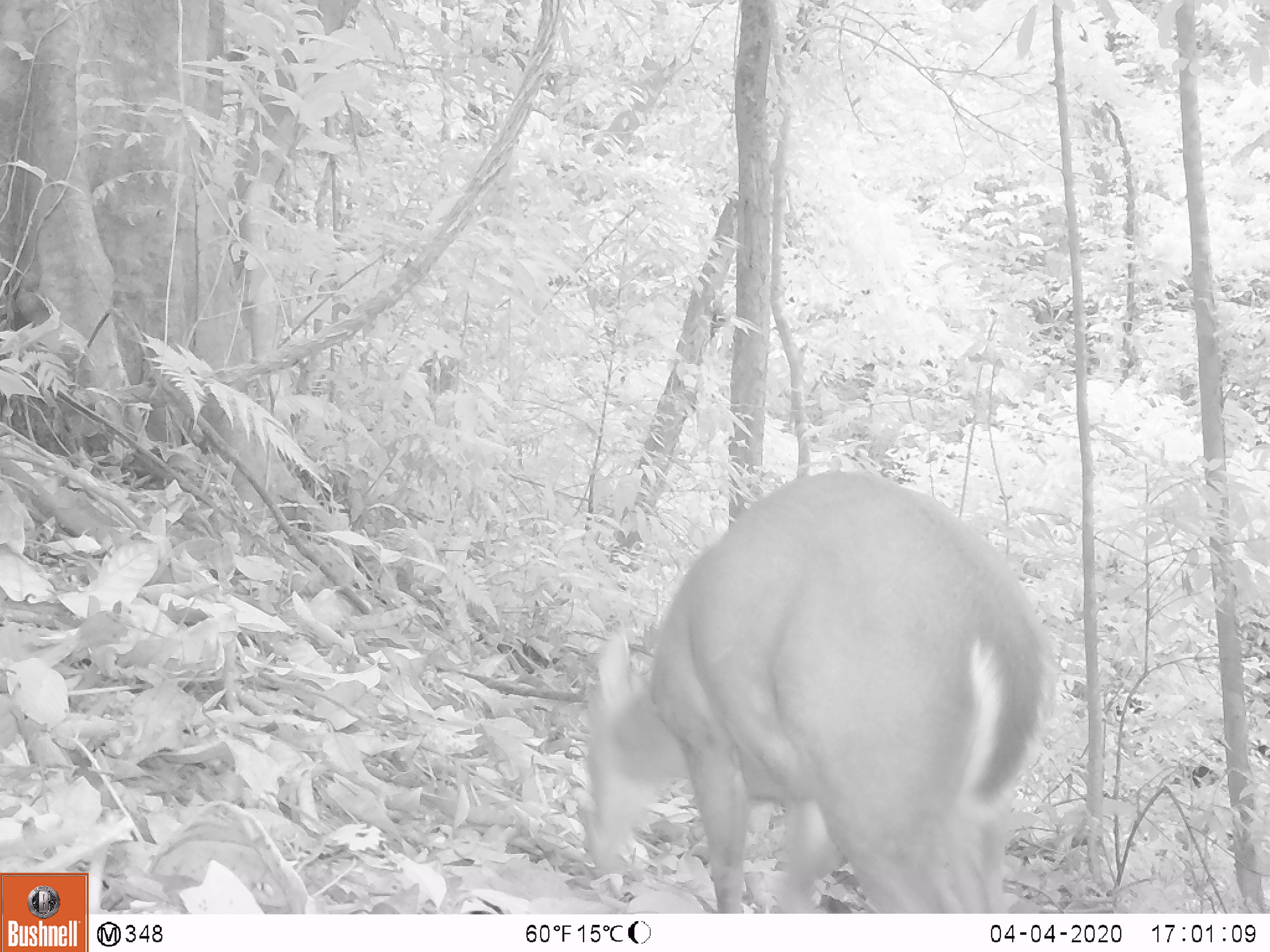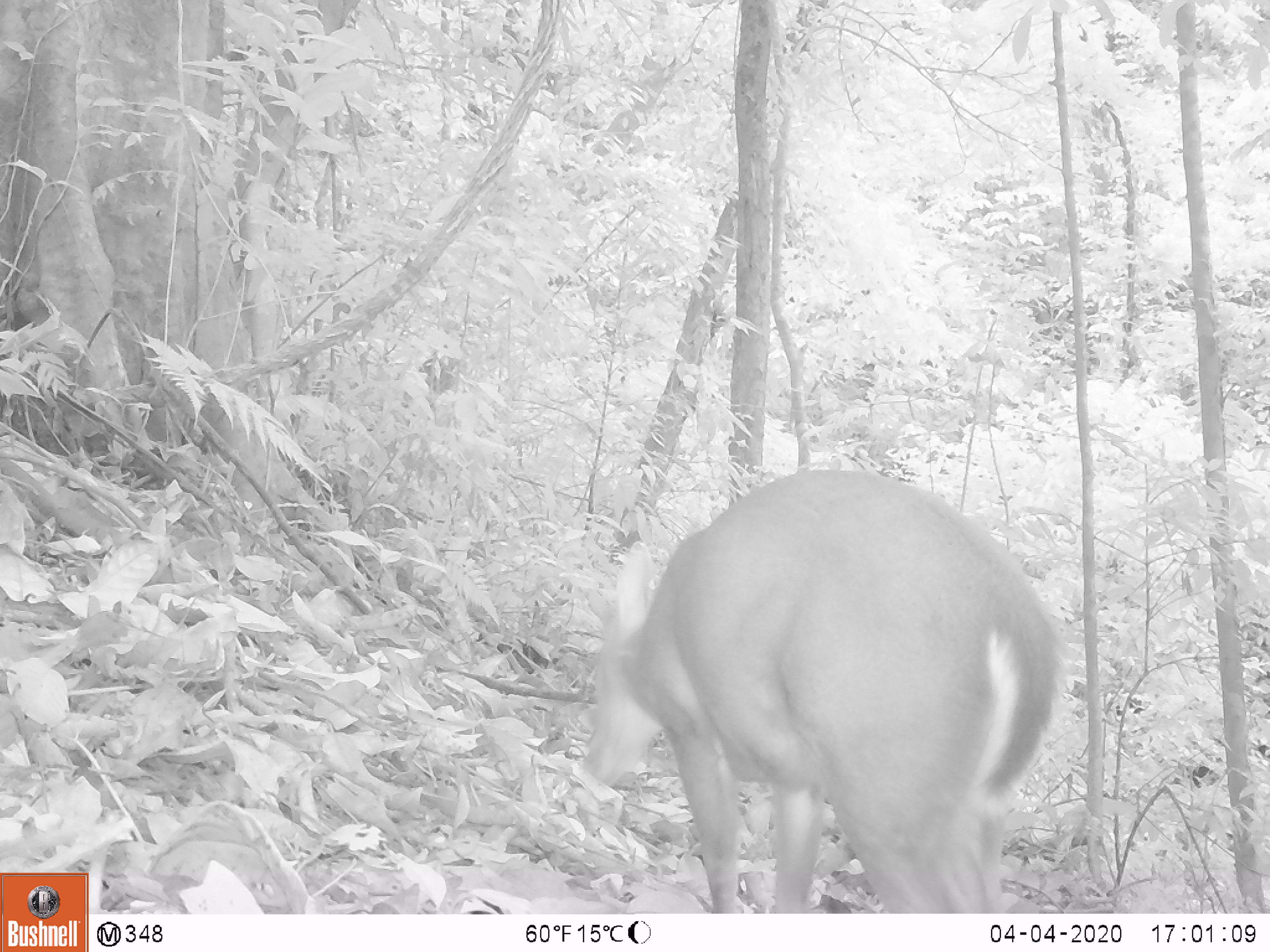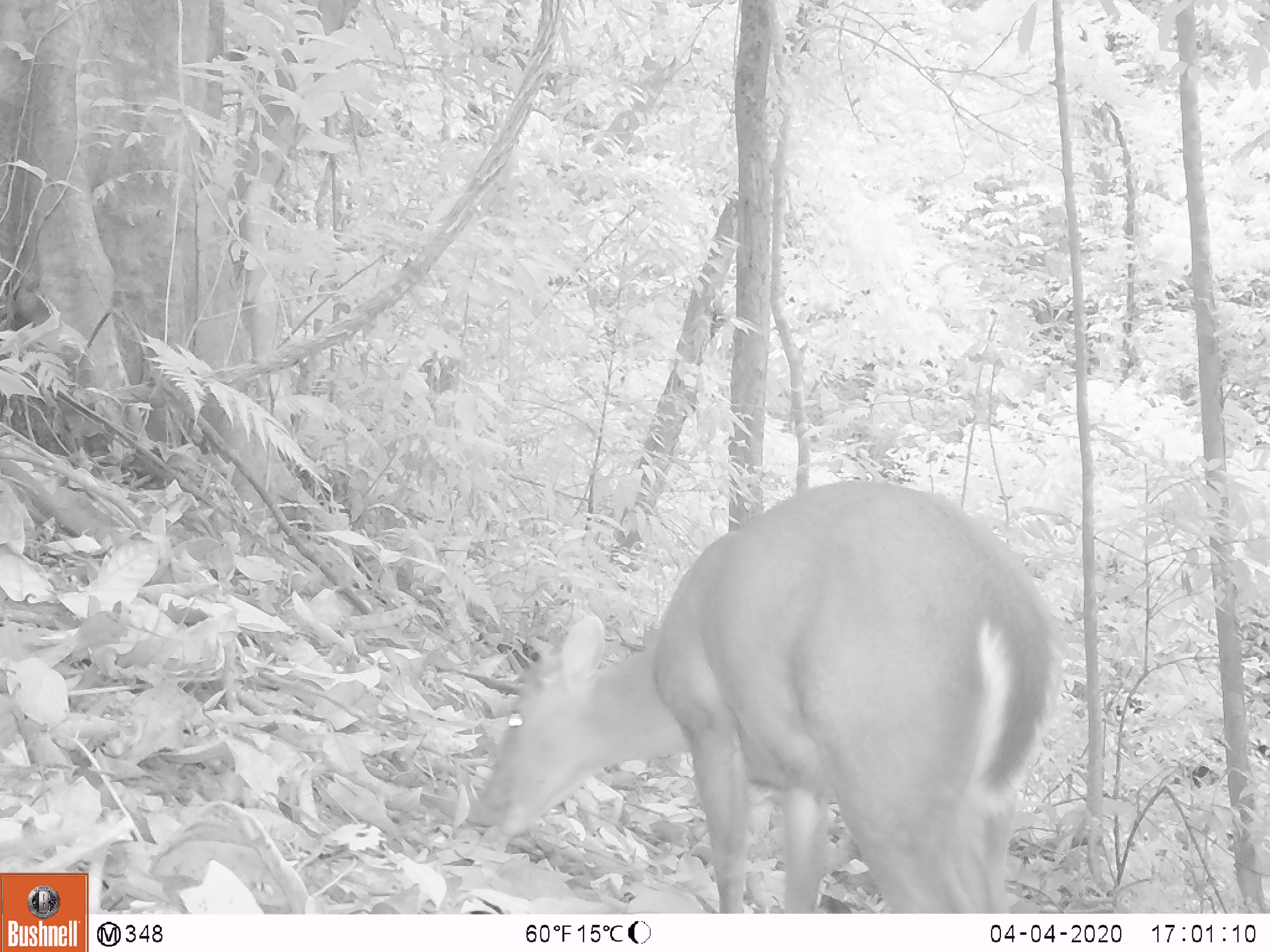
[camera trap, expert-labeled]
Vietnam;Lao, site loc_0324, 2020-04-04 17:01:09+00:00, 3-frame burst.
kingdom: Animalia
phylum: Chordata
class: Mammalia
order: Artiodactyla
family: Cervidae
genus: Muntiacus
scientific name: Muntiacus rooseveltorum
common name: roosevelt's muntjac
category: roosevelts muntjac group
Roosevelts muntjac group (roosevelt's muntjac) (Muntiacus rooseveltorum). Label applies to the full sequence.